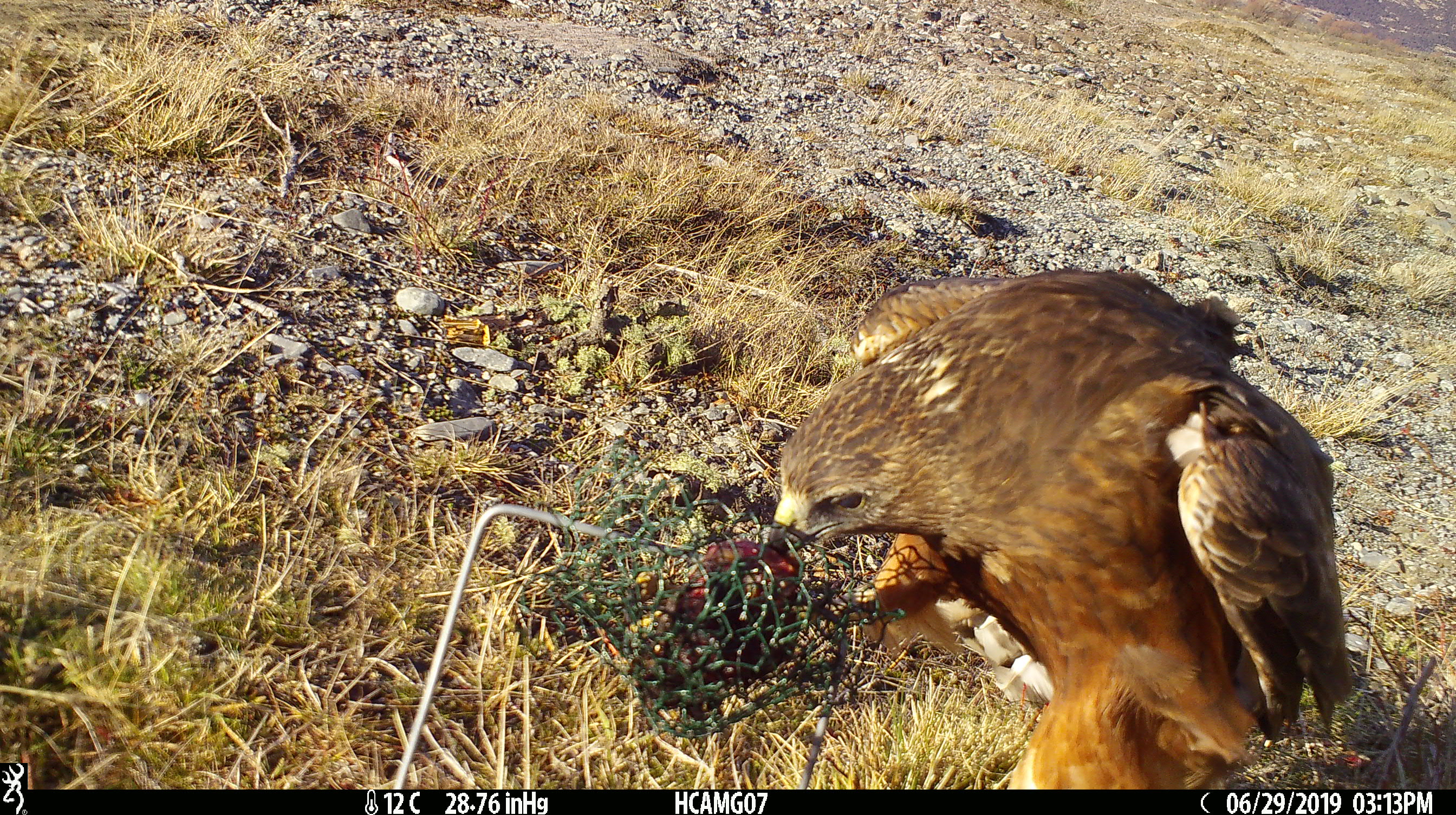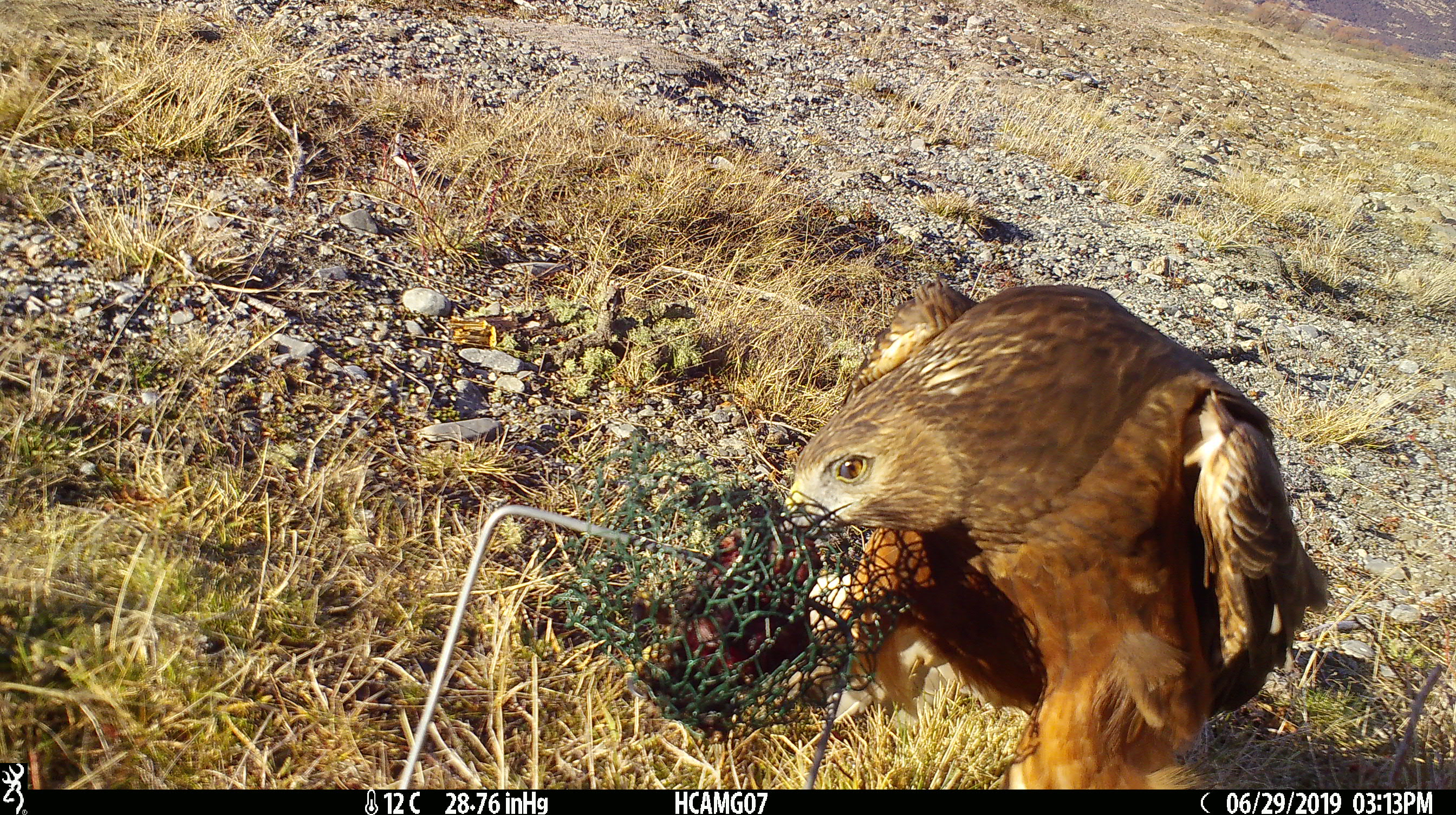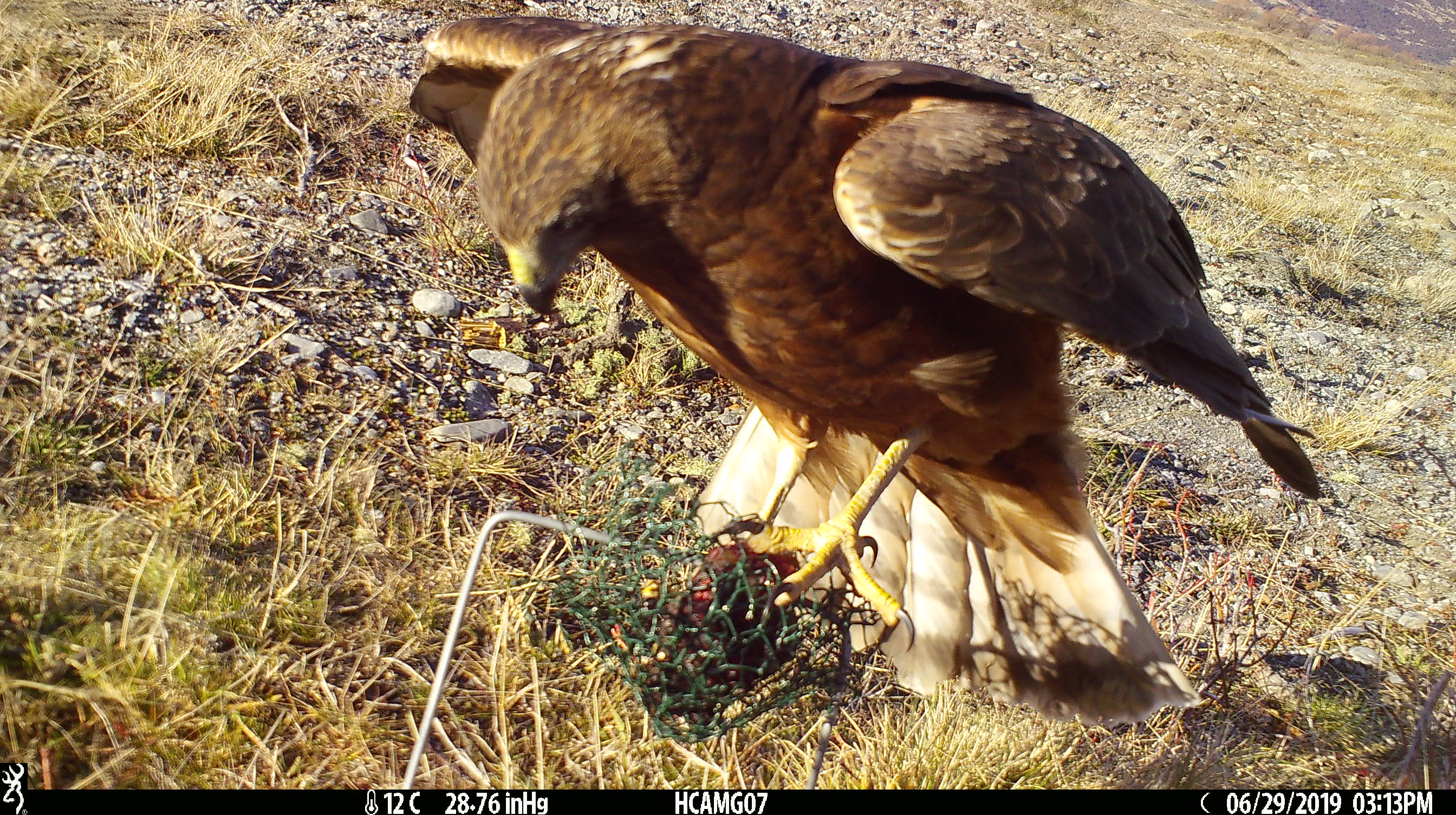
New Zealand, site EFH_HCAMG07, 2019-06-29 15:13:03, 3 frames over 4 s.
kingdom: Animalia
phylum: Chordata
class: Aves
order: Accipitriformes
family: Accipitridae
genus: Circus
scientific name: Circus approximans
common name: swamp harrier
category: harrier